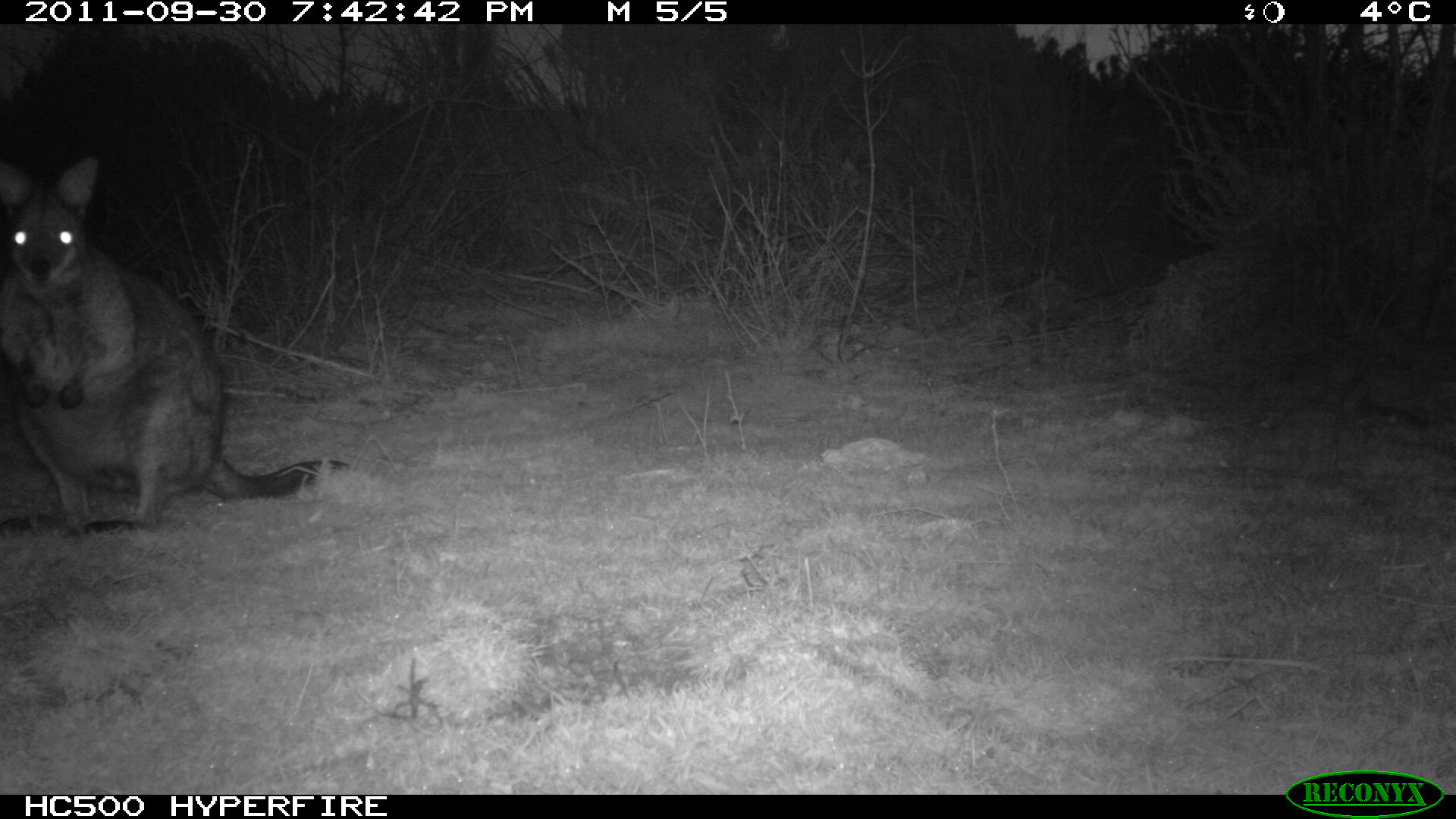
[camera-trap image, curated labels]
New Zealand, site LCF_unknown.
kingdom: Animalia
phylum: Chordata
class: Mammalia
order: Diprotodontia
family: Macropodidae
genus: Notamacropus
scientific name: Notamacropus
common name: wallaby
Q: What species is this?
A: Wallaby (Notamacropus).